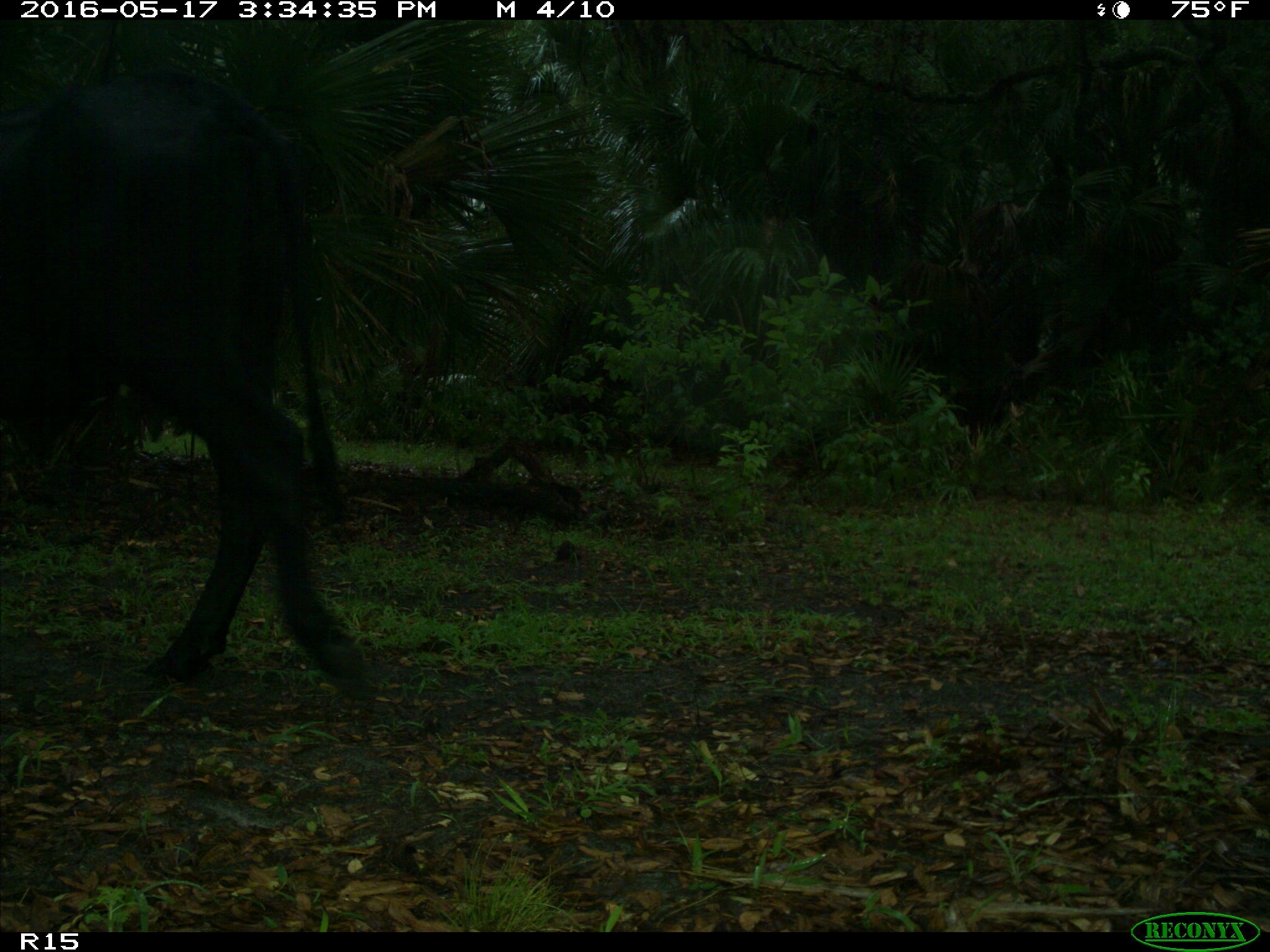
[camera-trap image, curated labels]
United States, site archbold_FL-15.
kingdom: Animalia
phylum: Chordata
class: Mammalia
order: Artiodactyla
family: Bovidae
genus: Bos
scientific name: Bos taurus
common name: domestic cow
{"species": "Bos taurus (domestic cow)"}